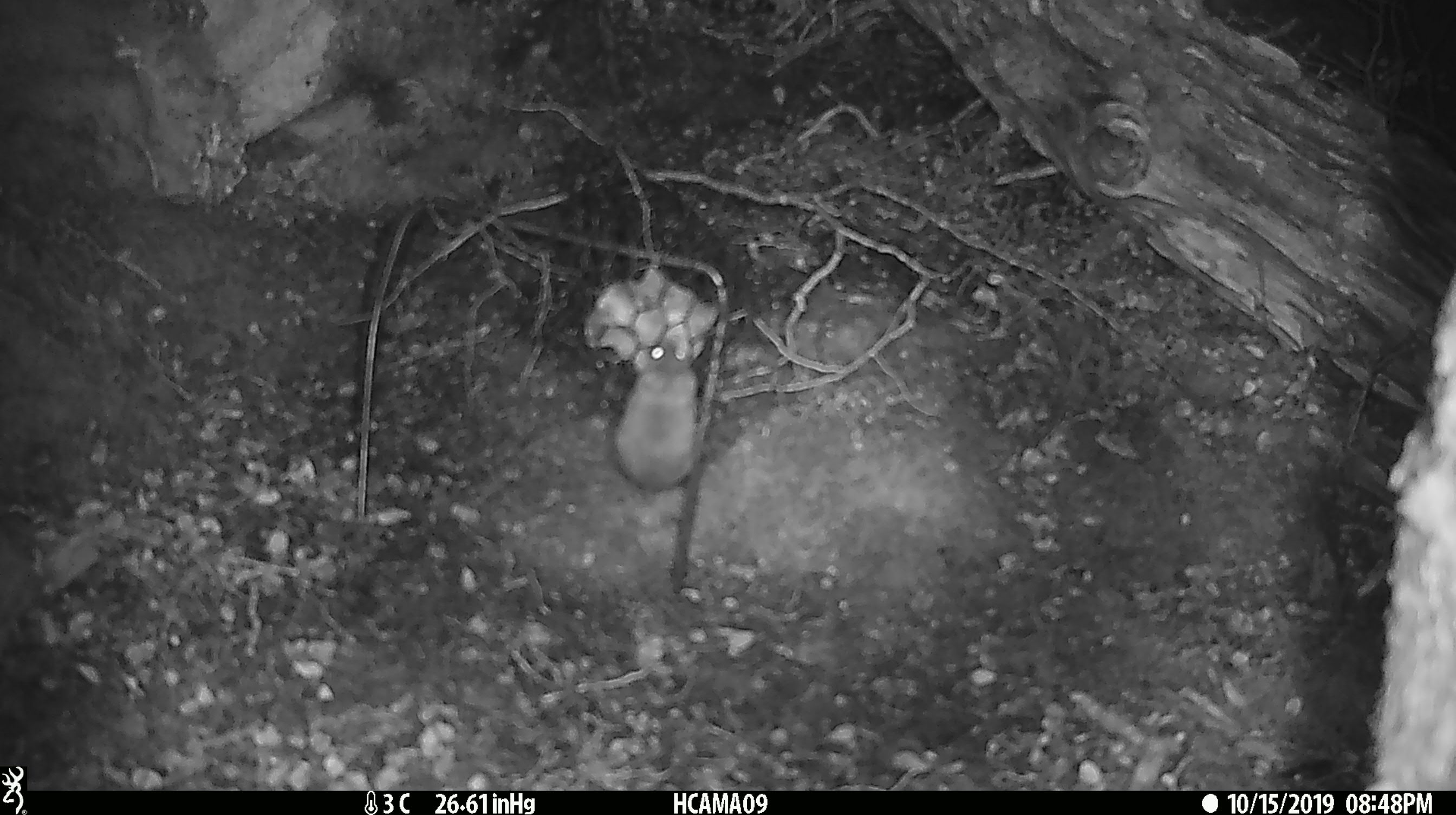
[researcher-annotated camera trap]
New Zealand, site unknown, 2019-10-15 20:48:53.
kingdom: Animalia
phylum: Chordata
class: Mammalia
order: Rodentia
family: Muridae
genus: Mus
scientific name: Mus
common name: mouse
Mouse (Mus).